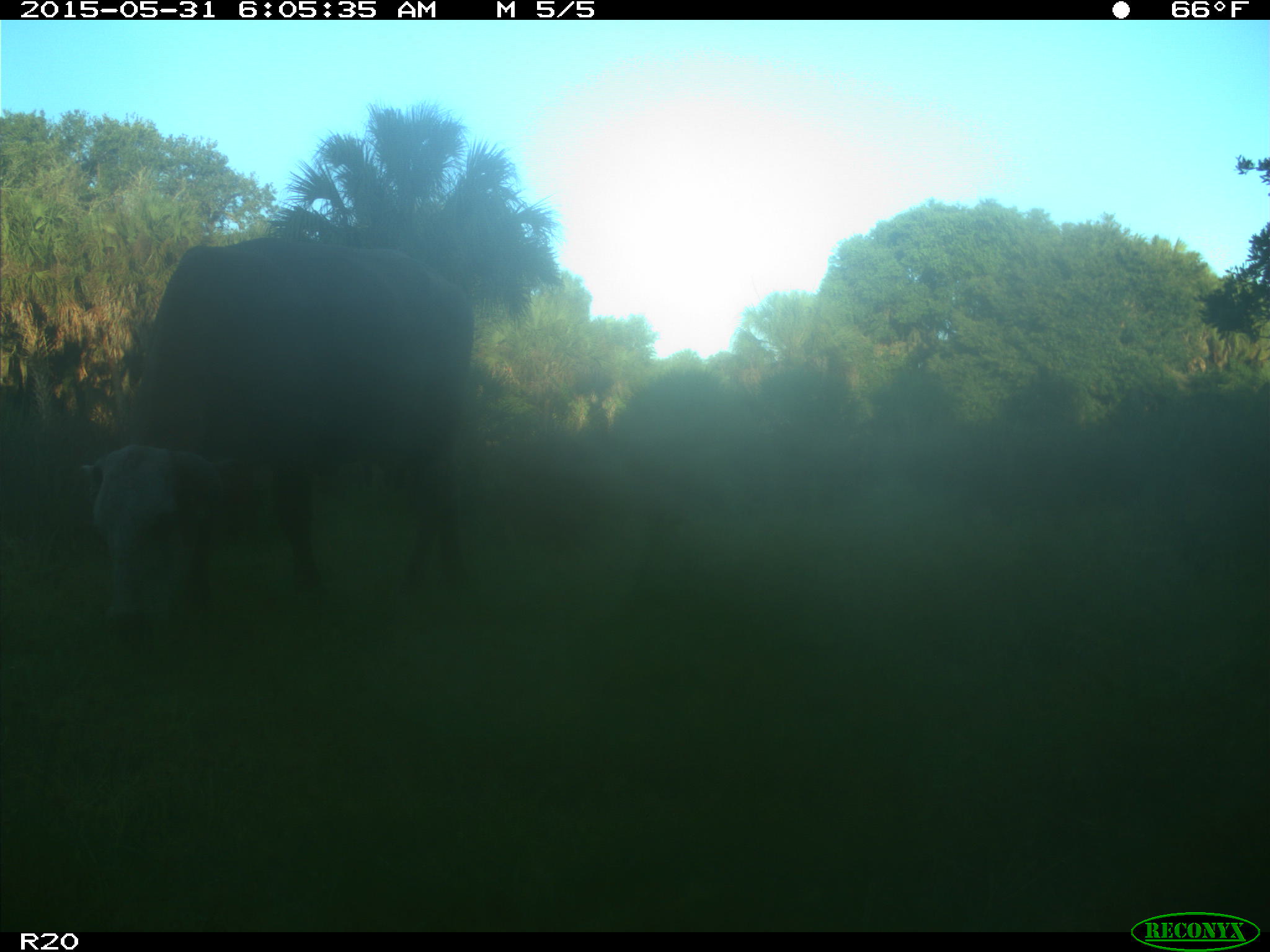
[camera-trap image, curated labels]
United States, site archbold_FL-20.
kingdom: Animalia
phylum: Chordata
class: Mammalia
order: Artiodactyla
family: Bovidae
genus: Bos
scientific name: Bos taurus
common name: domestic cow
Bos taurus (domestic cow).